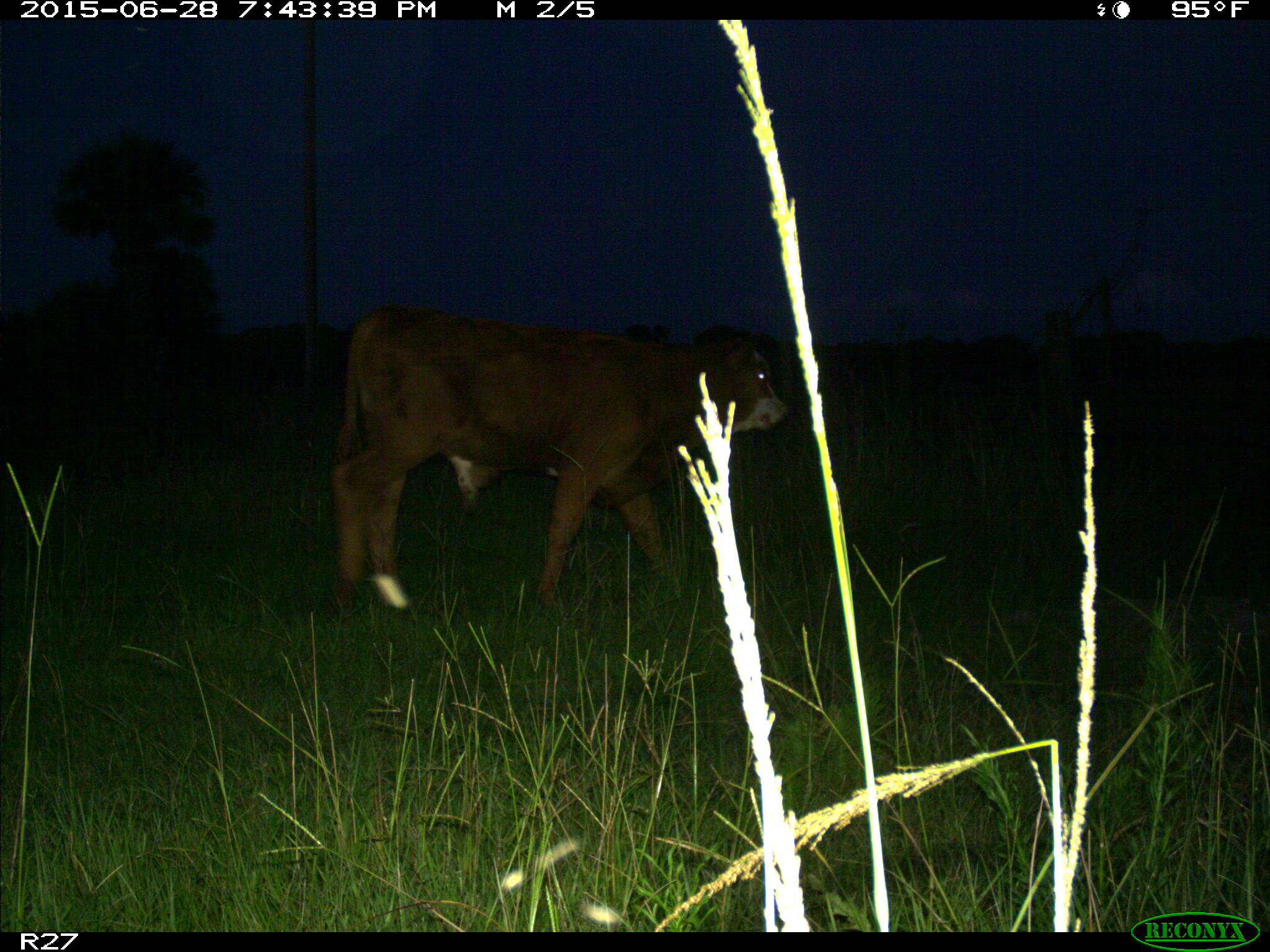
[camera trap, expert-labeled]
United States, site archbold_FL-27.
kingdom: Animalia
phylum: Chordata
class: Mammalia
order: Artiodactyla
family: Bovidae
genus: Bos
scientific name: Bos taurus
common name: domestic cow